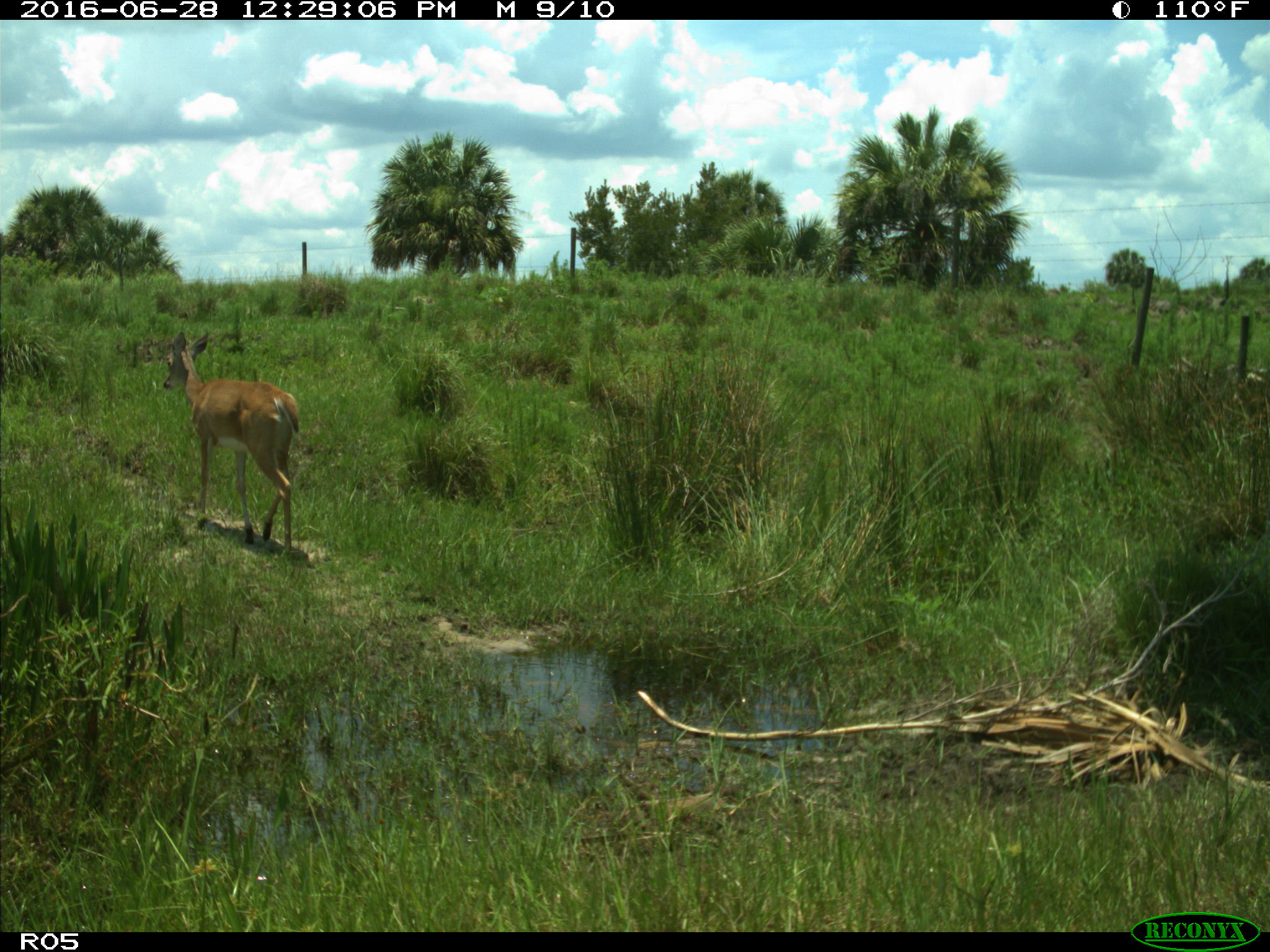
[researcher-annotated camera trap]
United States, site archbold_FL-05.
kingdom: Animalia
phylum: Chordata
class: Mammalia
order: Artiodactyla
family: Cervidae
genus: Odocoileus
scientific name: Odocoileus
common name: deer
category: unidentified deer